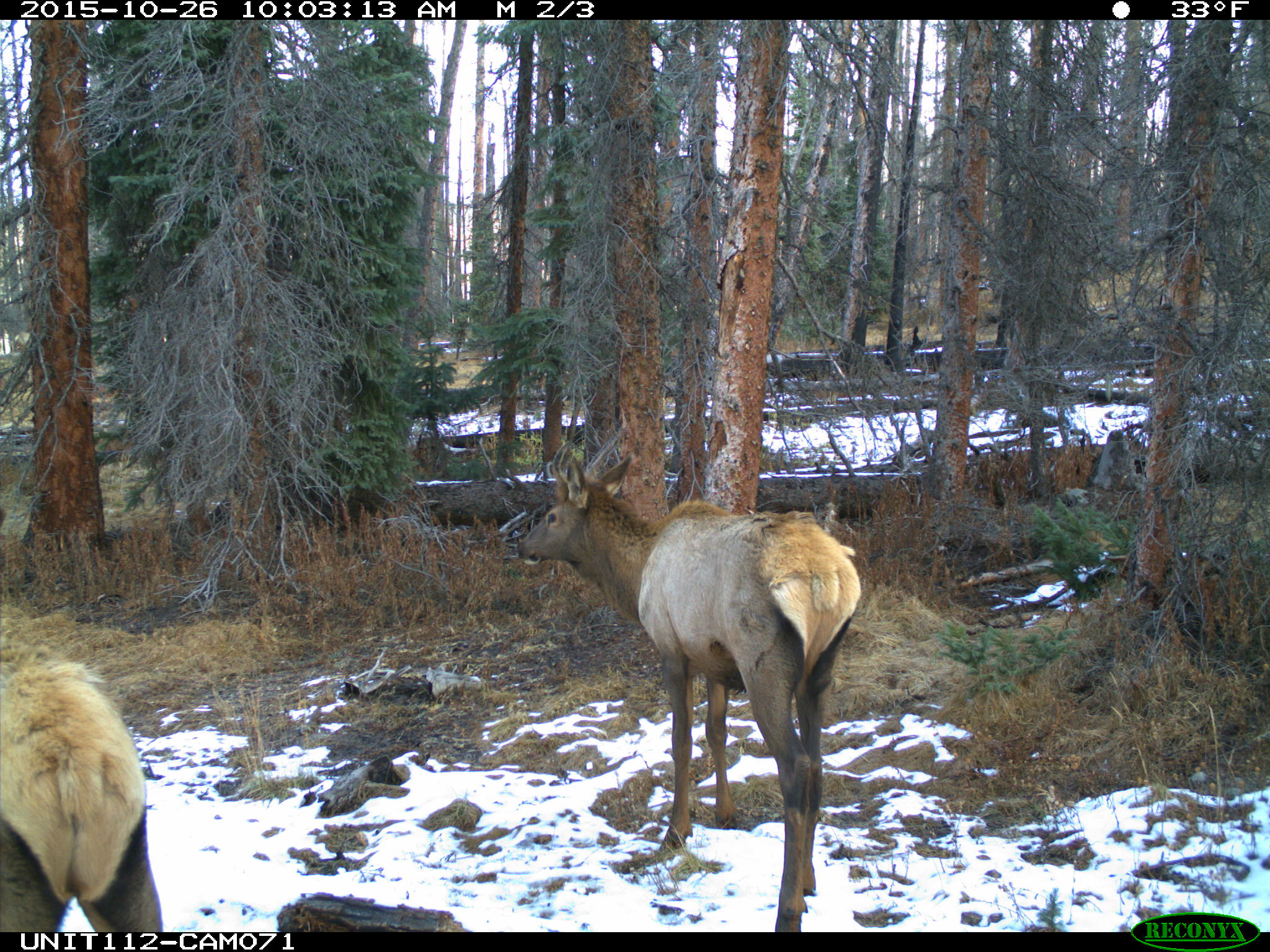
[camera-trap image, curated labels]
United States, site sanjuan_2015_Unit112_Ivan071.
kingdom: Animalia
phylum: Chordata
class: Mammalia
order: Artiodactyla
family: Cervidae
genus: Cervus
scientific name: Cervus elaphus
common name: red deer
Cervus elaphus (red deer).